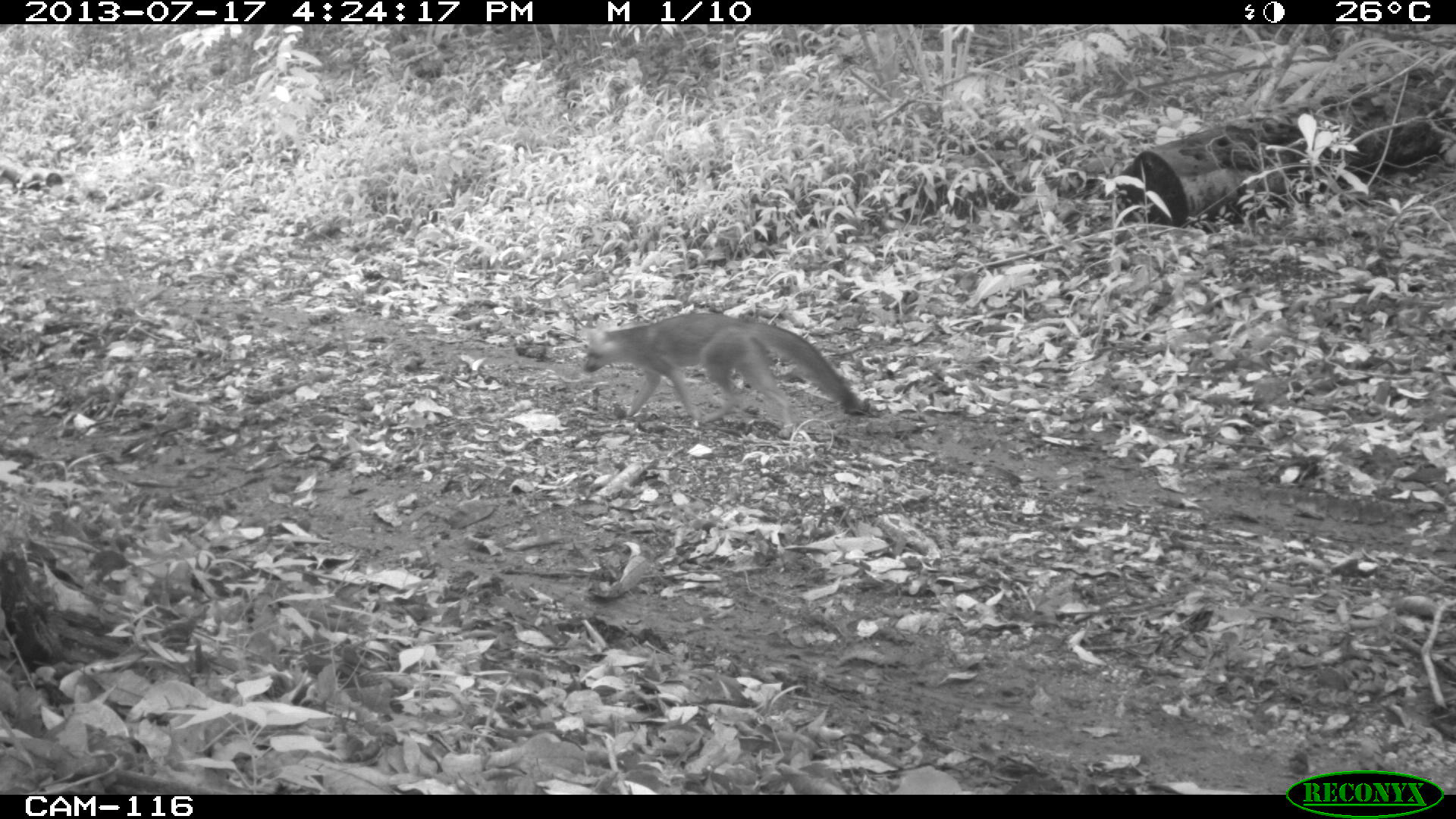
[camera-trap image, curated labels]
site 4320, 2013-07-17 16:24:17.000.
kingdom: Animalia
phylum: Chordata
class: Mammalia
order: Carnivora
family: Canidae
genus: Urocyon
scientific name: Urocyon cinereoargenteus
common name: gray fox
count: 1